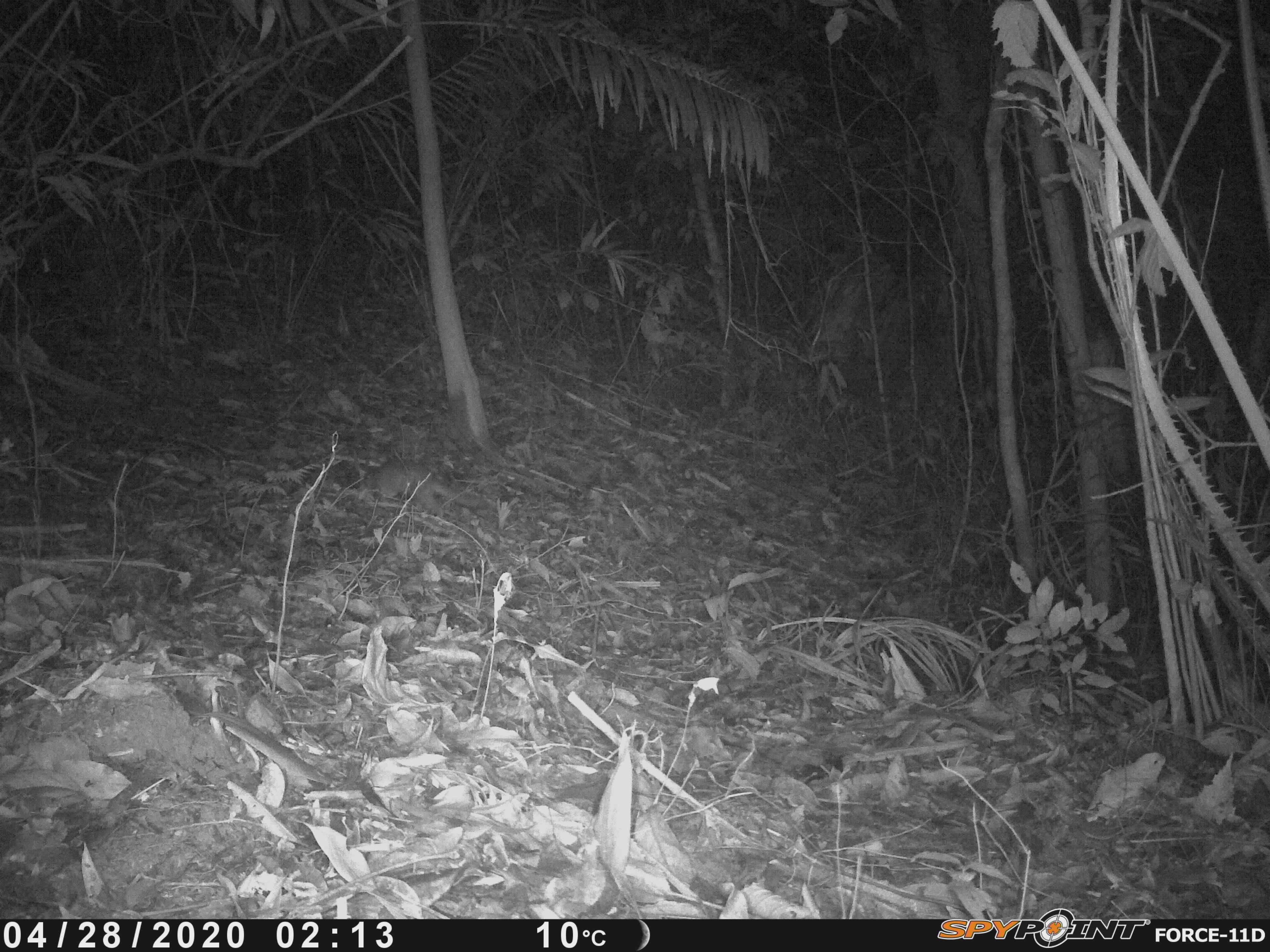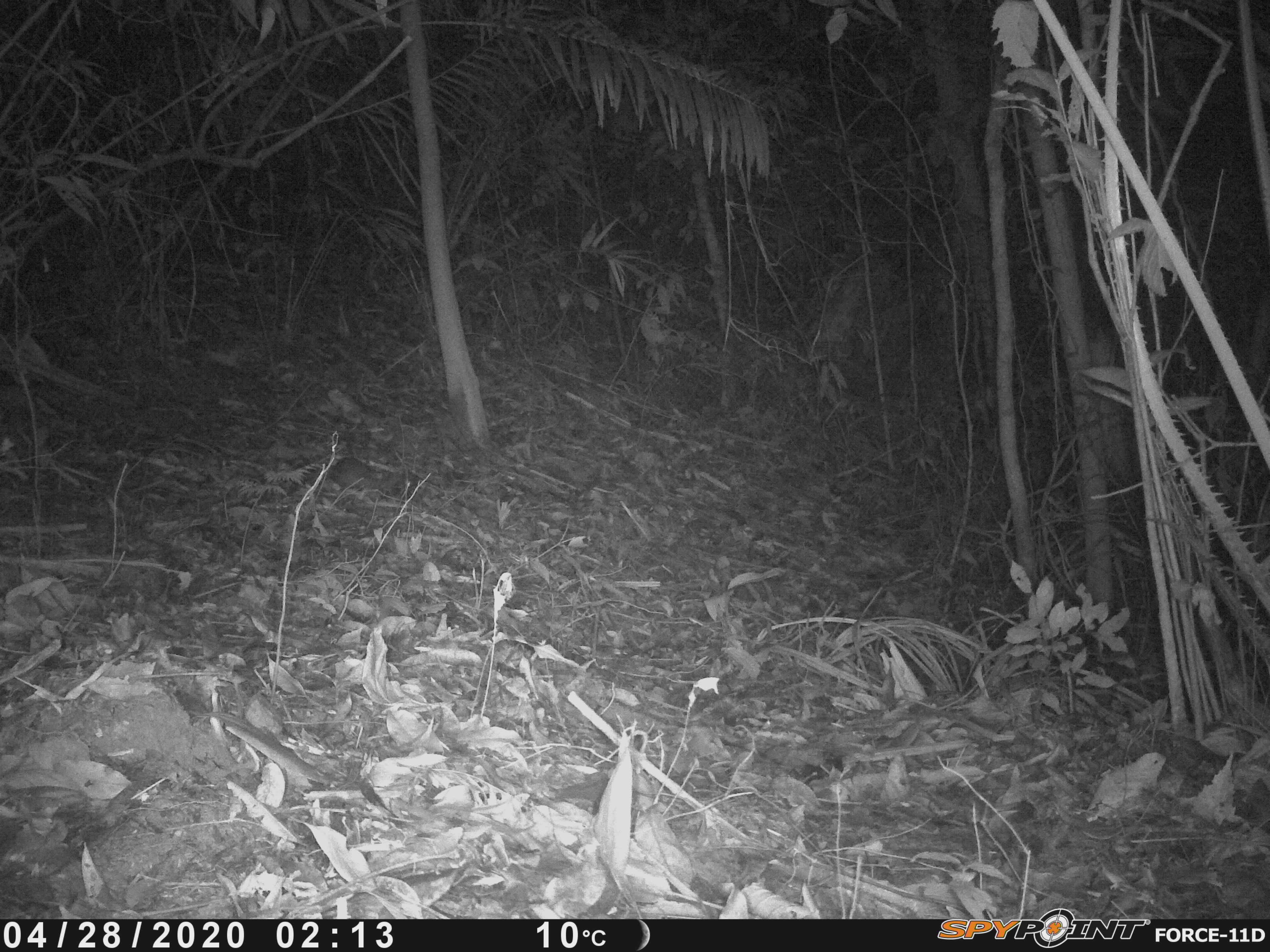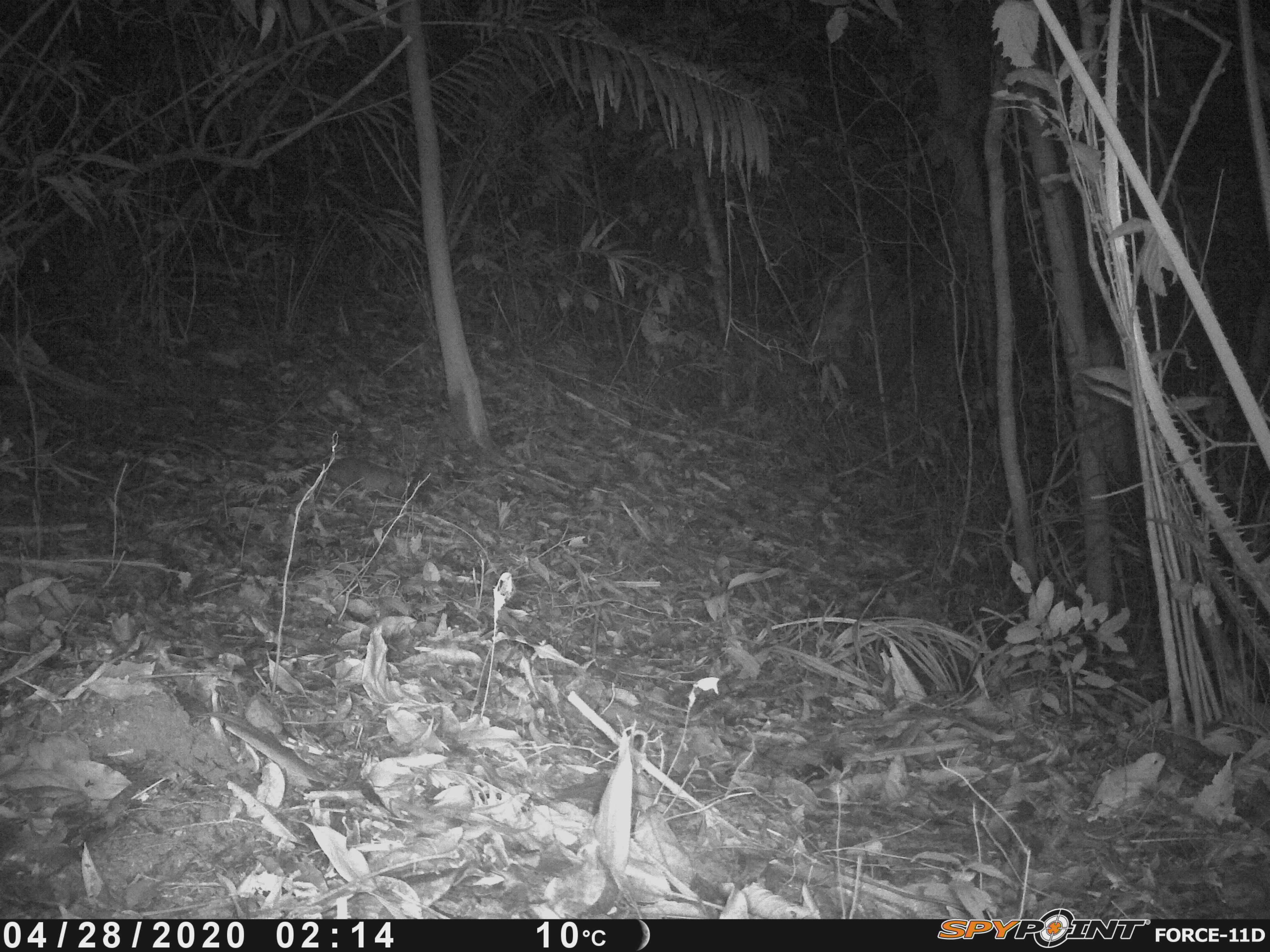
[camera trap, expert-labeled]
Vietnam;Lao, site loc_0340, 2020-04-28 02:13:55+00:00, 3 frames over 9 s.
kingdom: Animalia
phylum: Chordata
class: Mammalia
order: Carnivora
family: Mustelidae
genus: Melogale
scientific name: Melogale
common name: ferret badger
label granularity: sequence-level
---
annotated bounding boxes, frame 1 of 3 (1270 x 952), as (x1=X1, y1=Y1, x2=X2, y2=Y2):
ferret badger: (x1=357, y1=458, x2=480, y2=517)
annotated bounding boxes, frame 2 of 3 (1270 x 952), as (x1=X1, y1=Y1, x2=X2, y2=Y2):
ferret badger: (x1=331, y1=456, x2=399, y2=490)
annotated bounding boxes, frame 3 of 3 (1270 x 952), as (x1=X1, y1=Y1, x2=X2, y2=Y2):
ferret badger: (x1=324, y1=457, x2=412, y2=501)